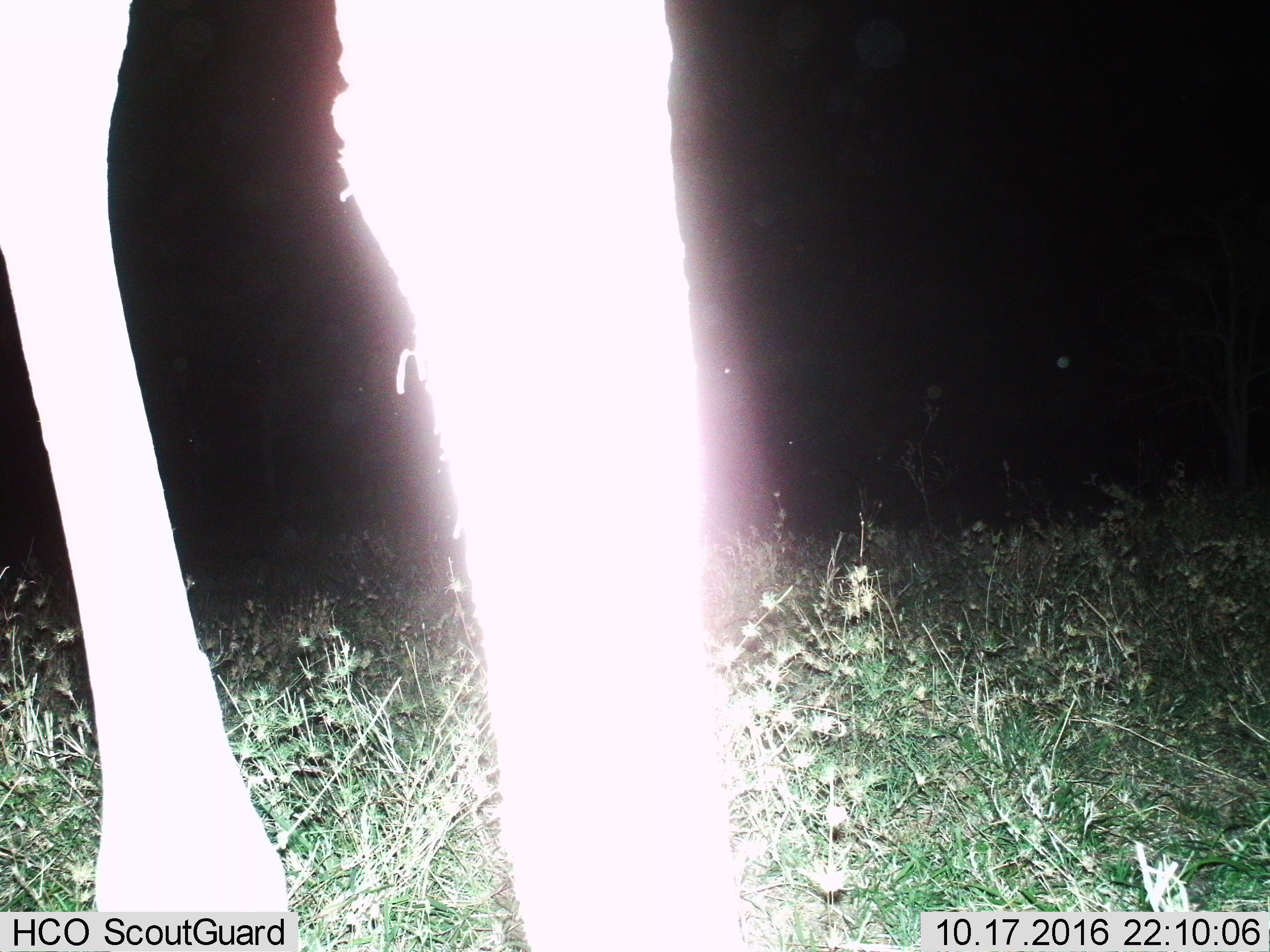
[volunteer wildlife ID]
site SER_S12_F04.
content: unidentified animal